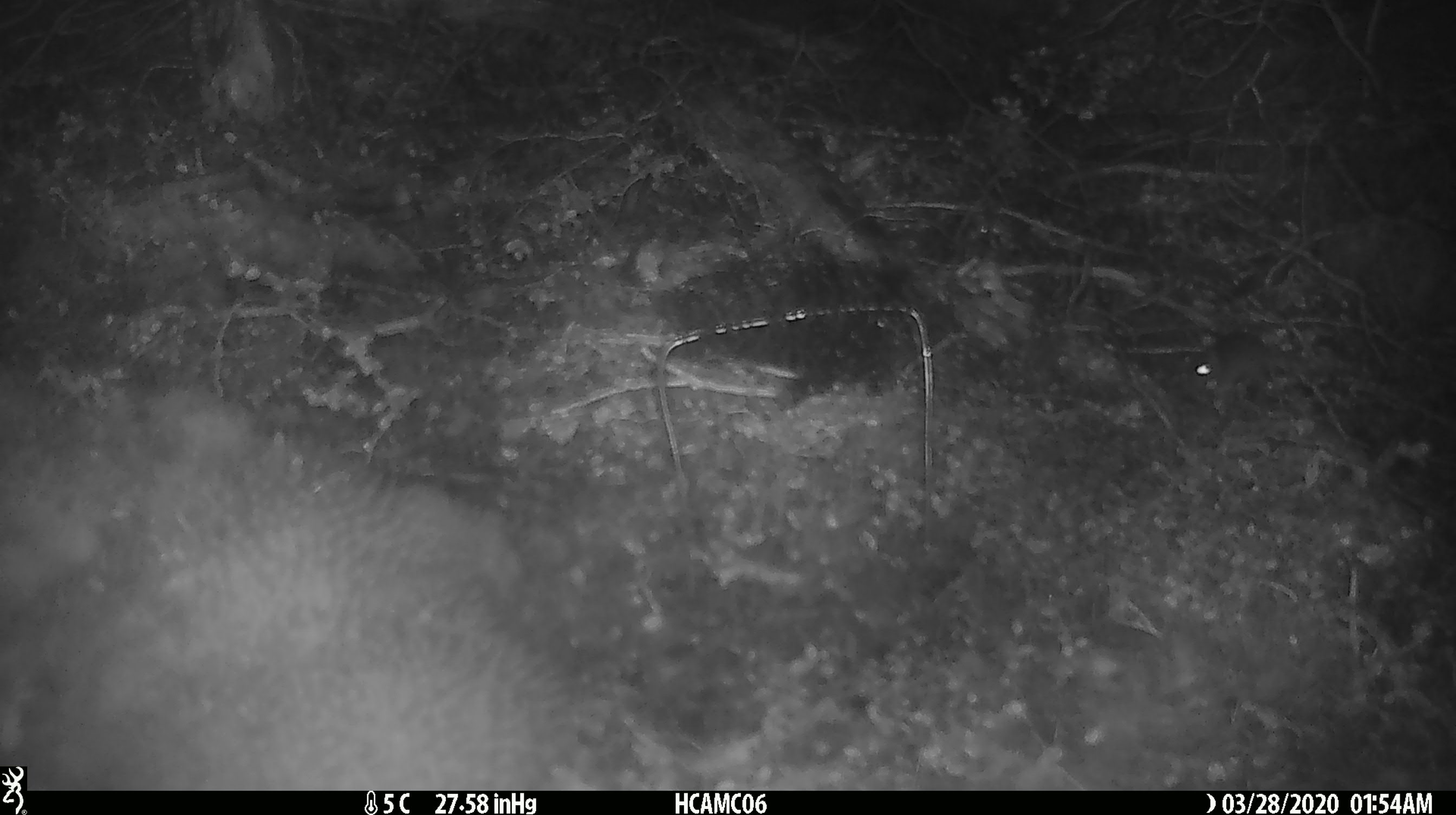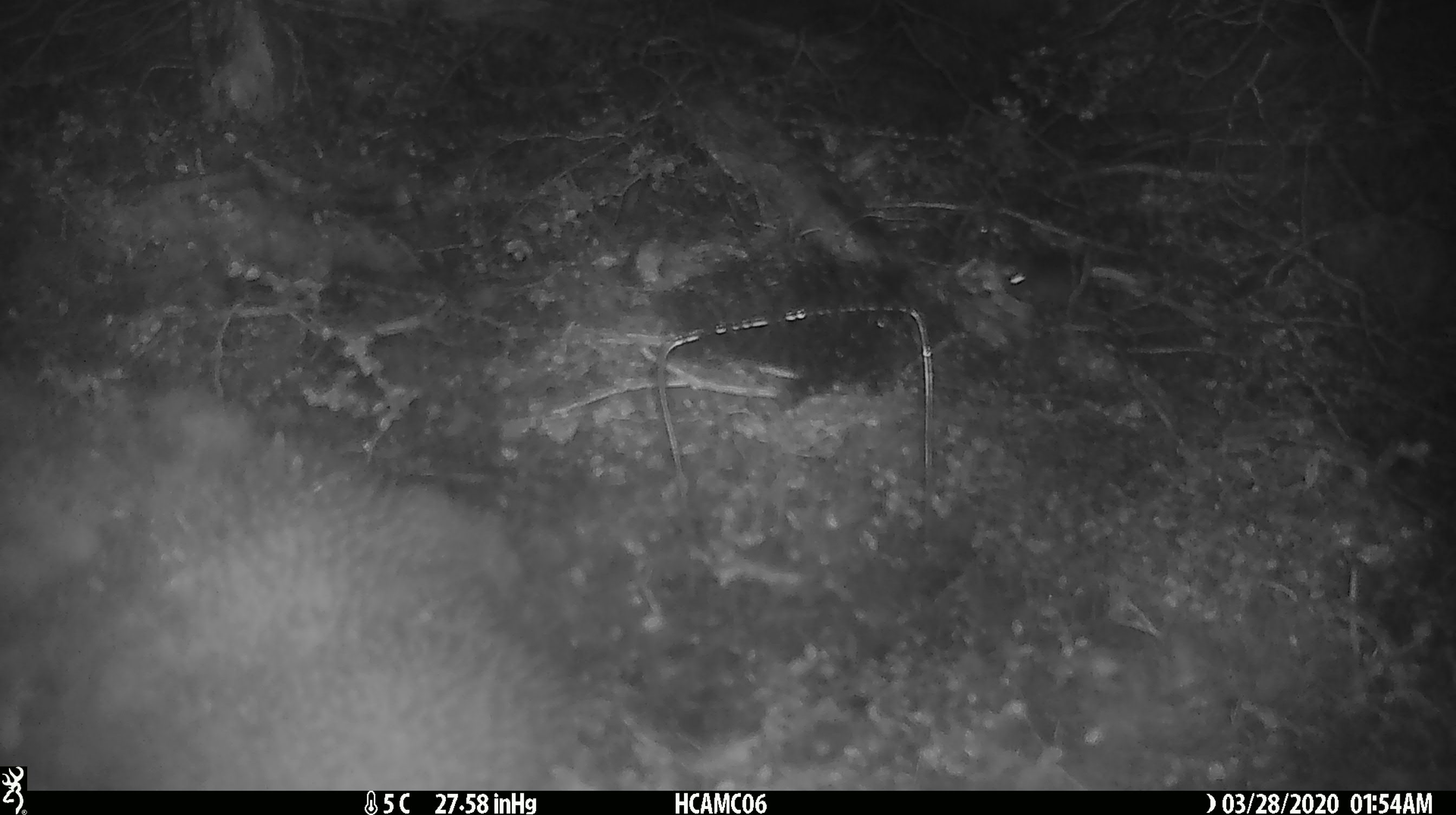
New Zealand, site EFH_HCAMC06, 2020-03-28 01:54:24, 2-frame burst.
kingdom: Animalia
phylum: Chordata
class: Mammalia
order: Rodentia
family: Muridae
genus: Mus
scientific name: Mus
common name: mouse